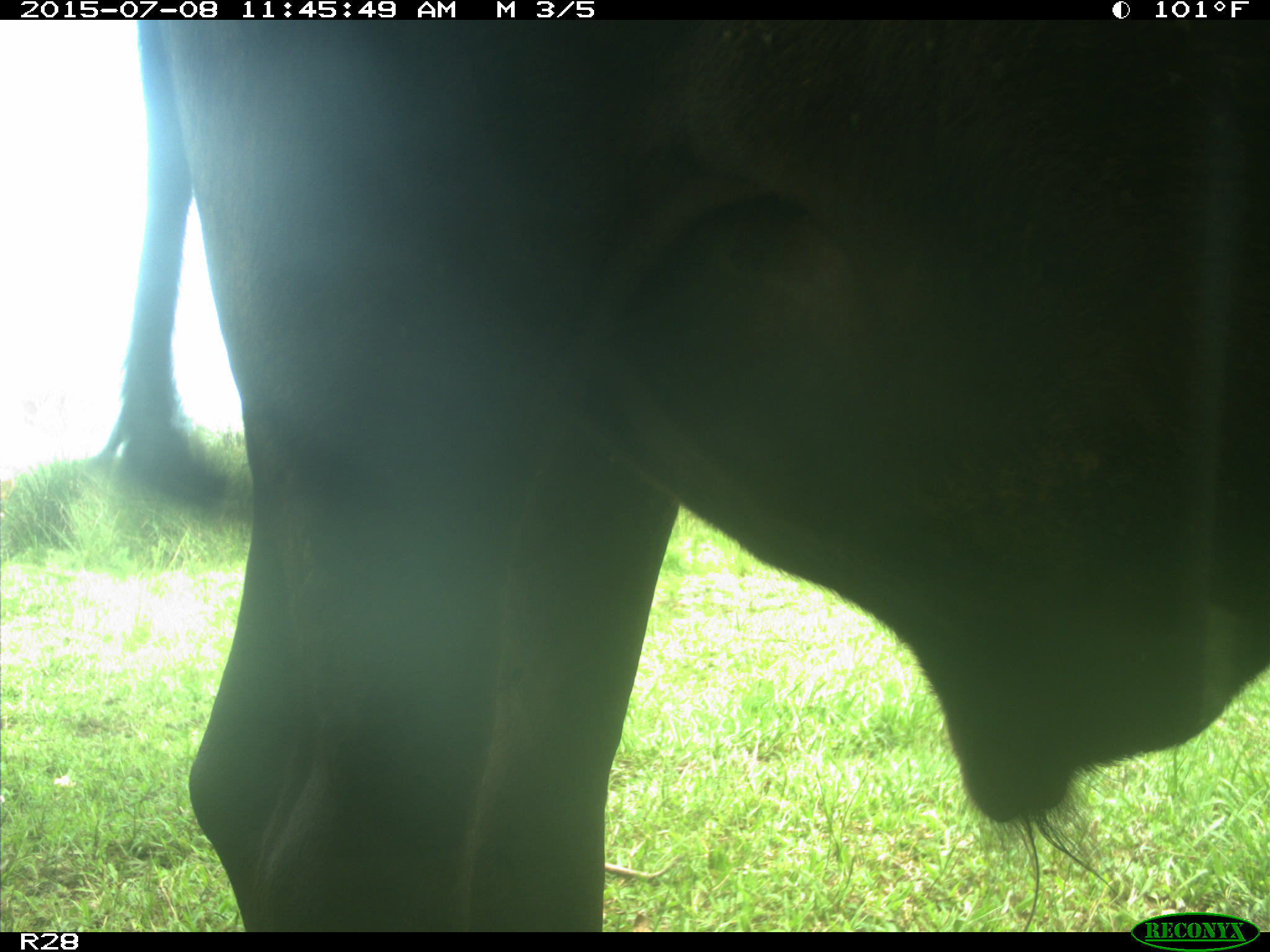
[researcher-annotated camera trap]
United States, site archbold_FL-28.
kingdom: Animalia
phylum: Chordata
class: Mammalia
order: Artiodactyla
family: Bovidae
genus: Bos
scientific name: Bos taurus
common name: domestic cow